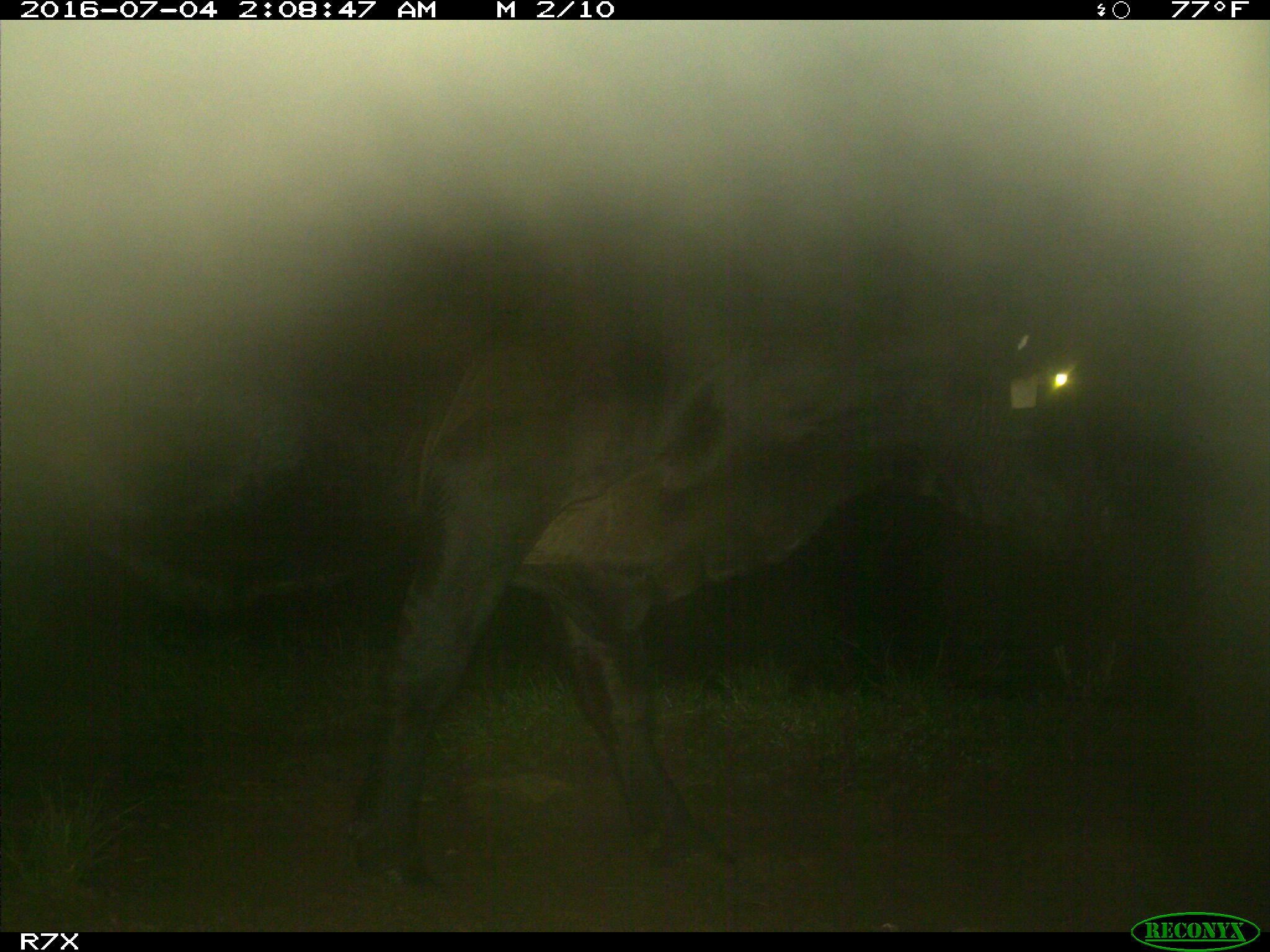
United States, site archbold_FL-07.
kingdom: Animalia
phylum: Chordata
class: Mammalia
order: Artiodactyla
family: Bovidae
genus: Bos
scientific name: Bos taurus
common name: domestic cow